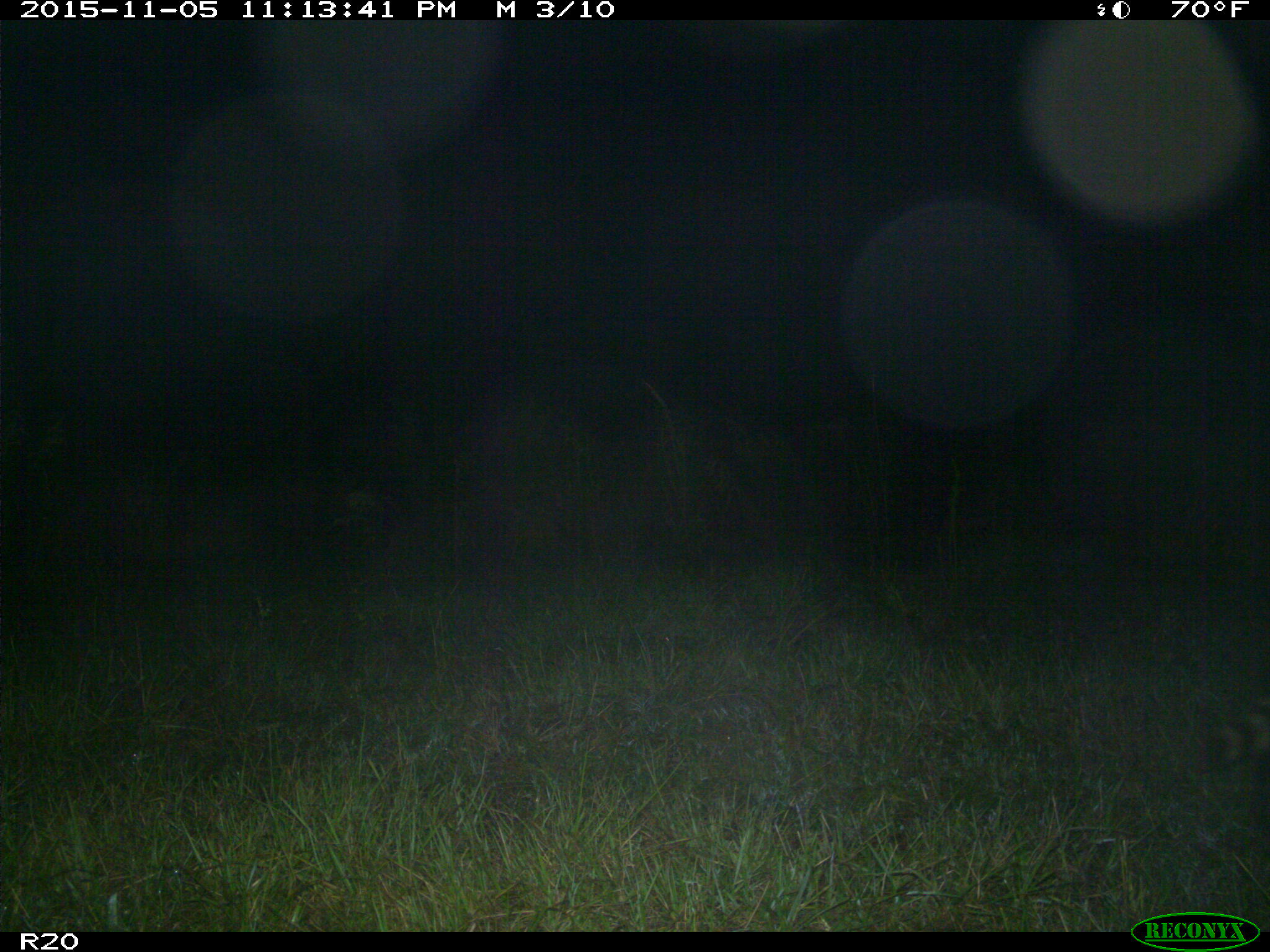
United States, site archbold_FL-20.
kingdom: Animalia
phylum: Chordata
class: Mammalia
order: Carnivora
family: Procyonidae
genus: Procyon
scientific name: Procyon lotor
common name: common raccoon